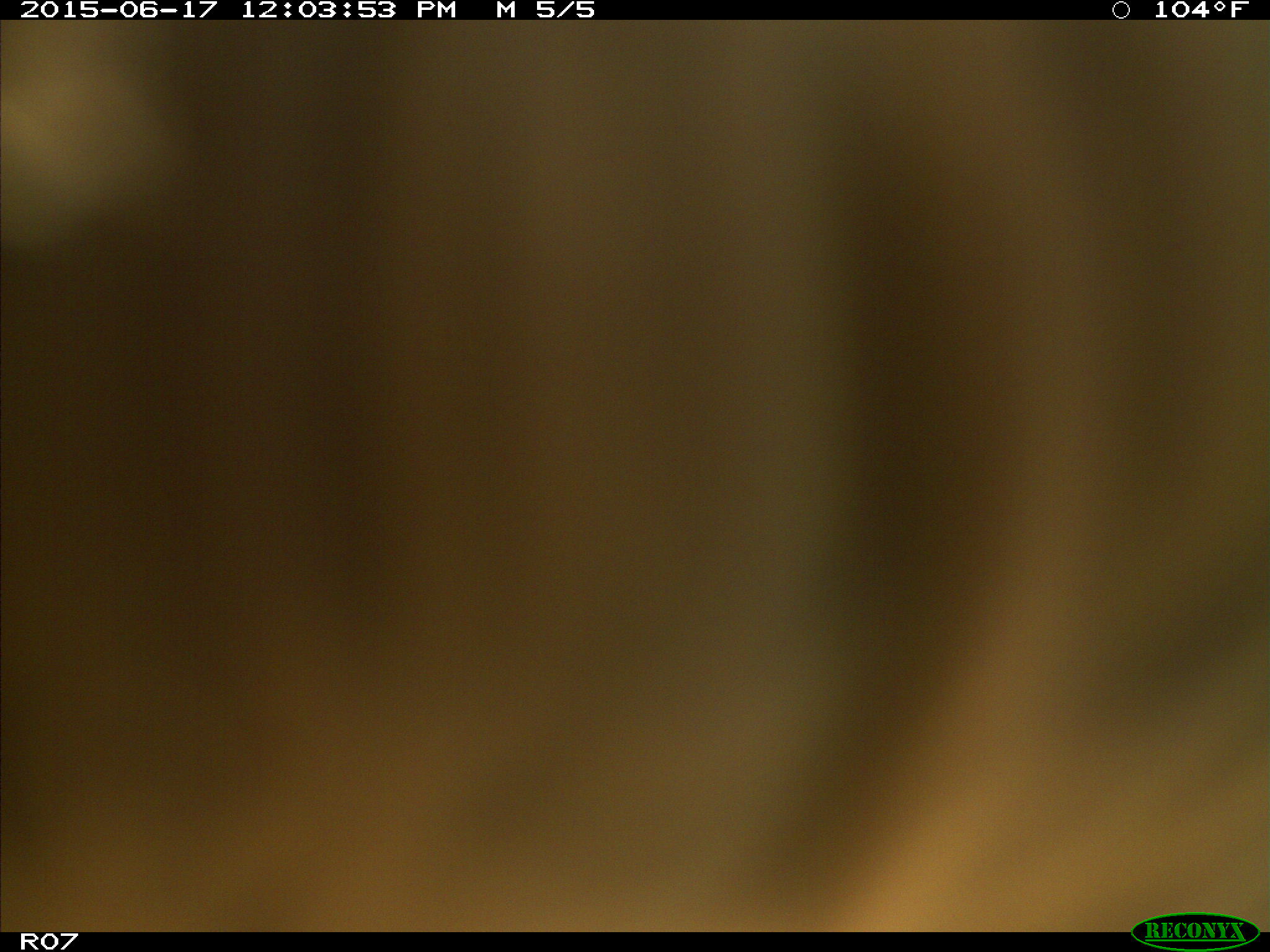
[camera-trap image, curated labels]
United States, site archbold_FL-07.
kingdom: Animalia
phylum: Chordata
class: Mammalia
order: Artiodactyla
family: Bovidae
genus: Bos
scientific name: Bos taurus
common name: domestic cow